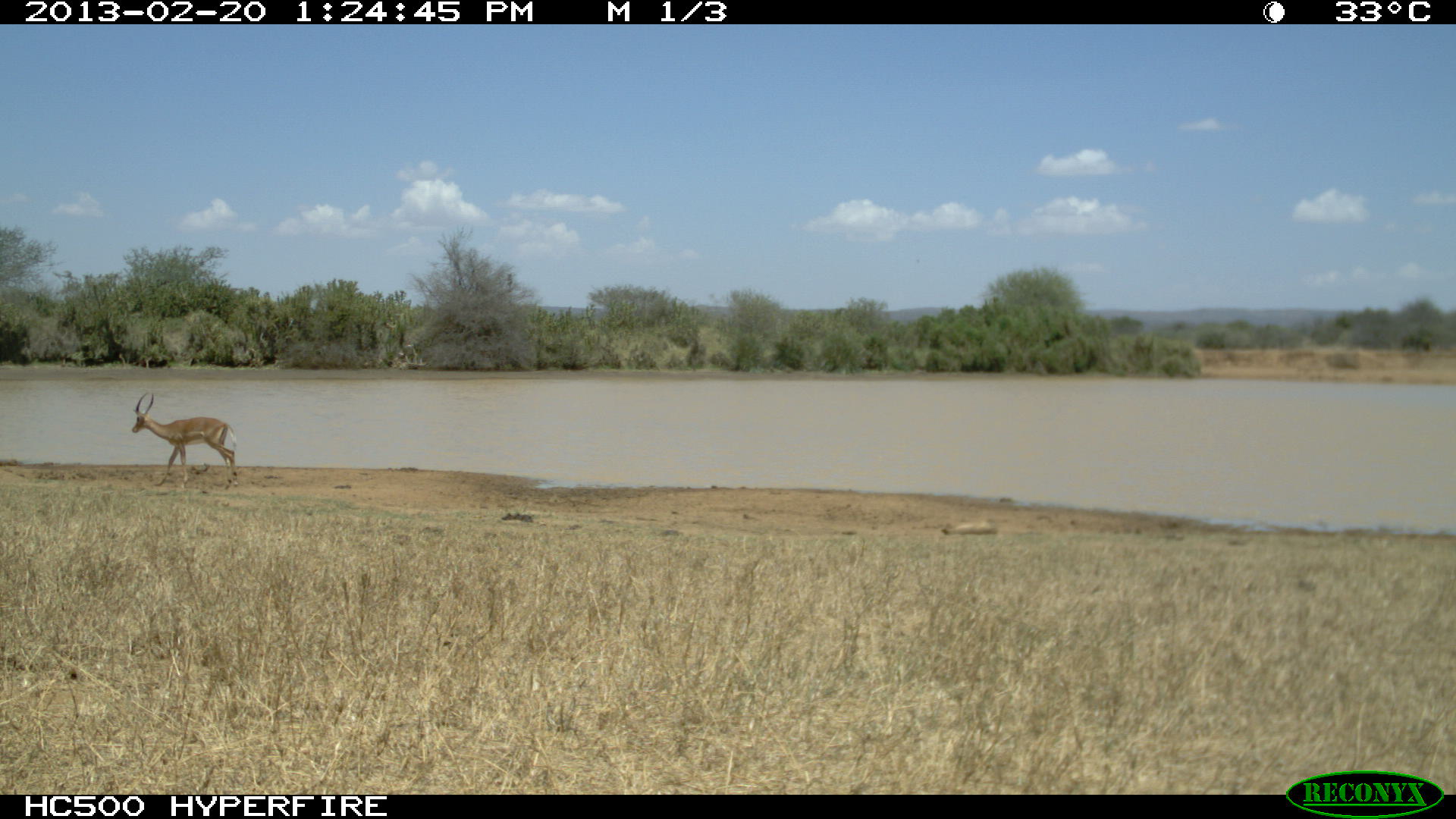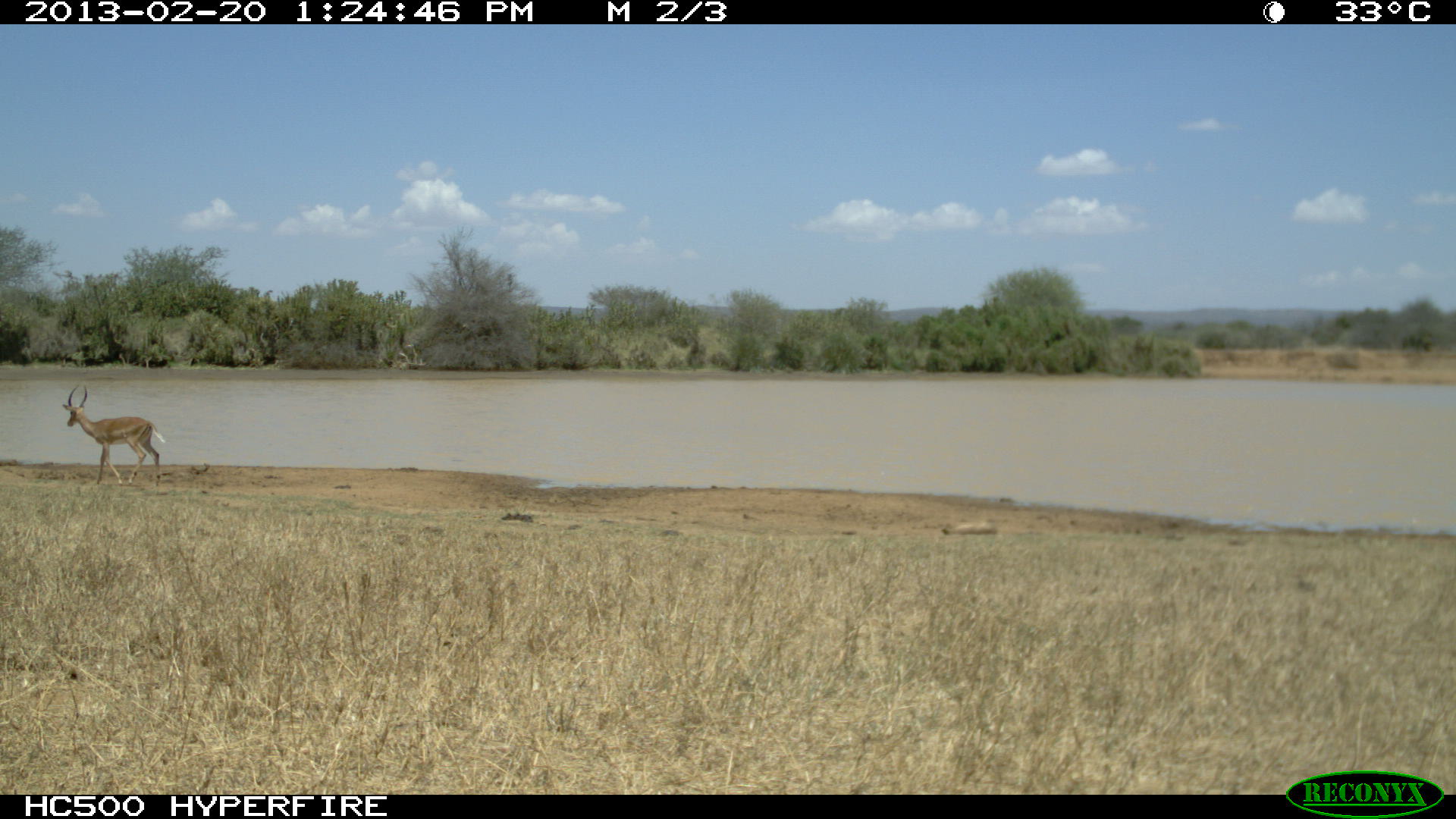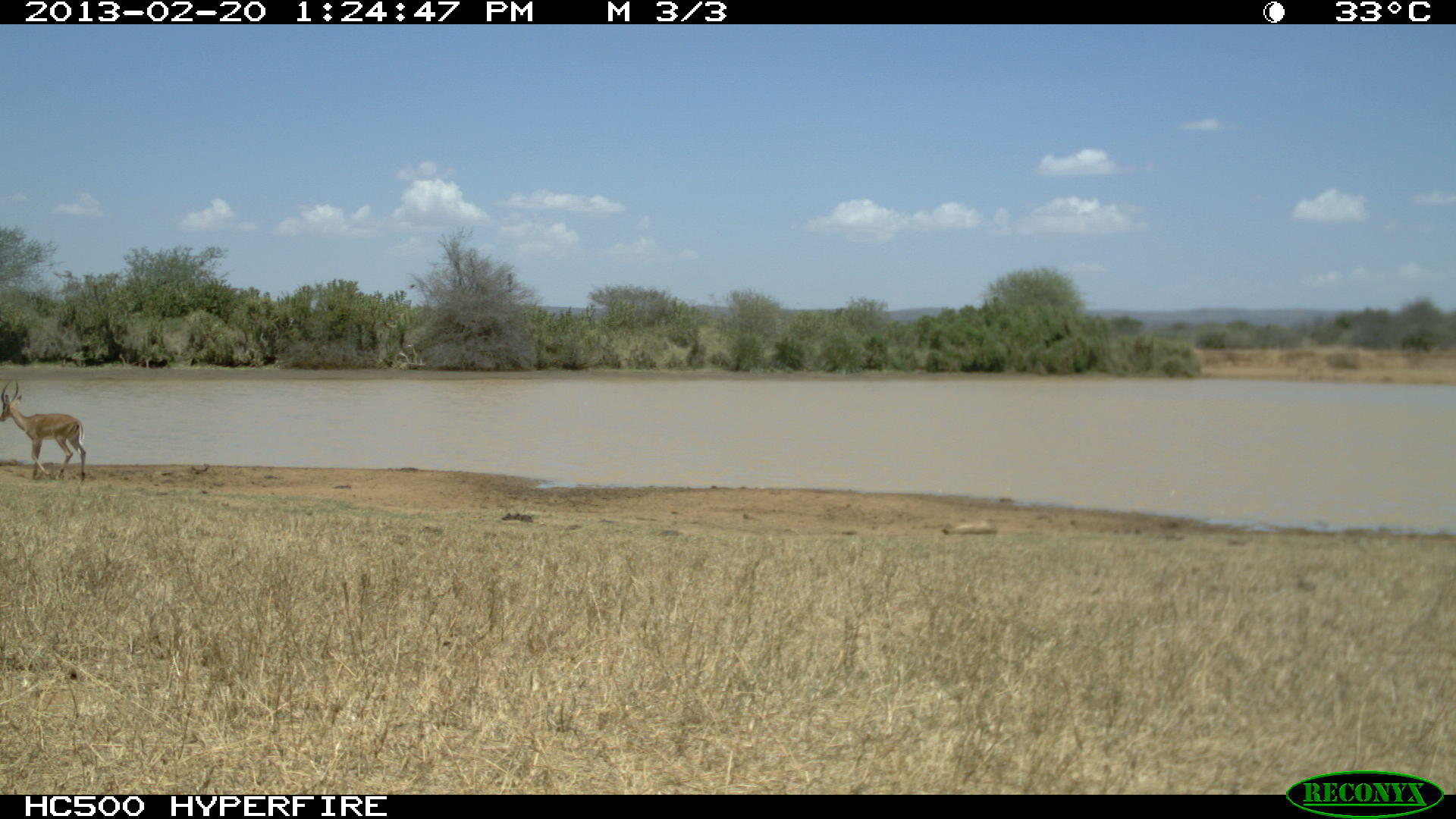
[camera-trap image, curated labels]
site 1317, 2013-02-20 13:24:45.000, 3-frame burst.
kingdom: Animalia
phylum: Chordata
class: Mammalia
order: Artiodactyla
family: Bovidae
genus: Aepyceros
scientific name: Aepyceros melampus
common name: impala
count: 2